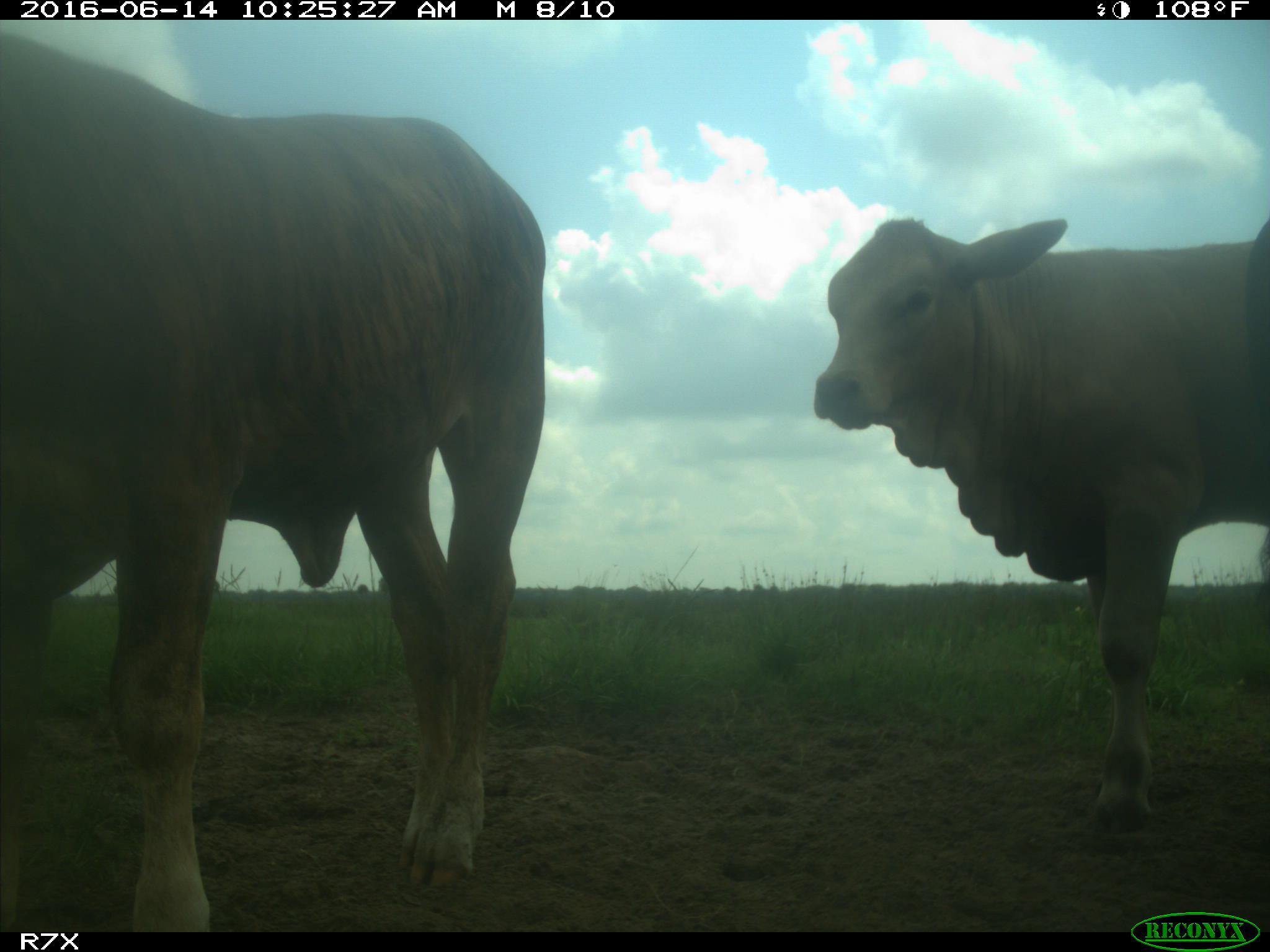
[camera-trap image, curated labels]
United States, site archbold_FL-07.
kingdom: Animalia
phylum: Chordata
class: Mammalia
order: Artiodactyla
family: Bovidae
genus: Bos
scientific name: Bos taurus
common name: domestic cow